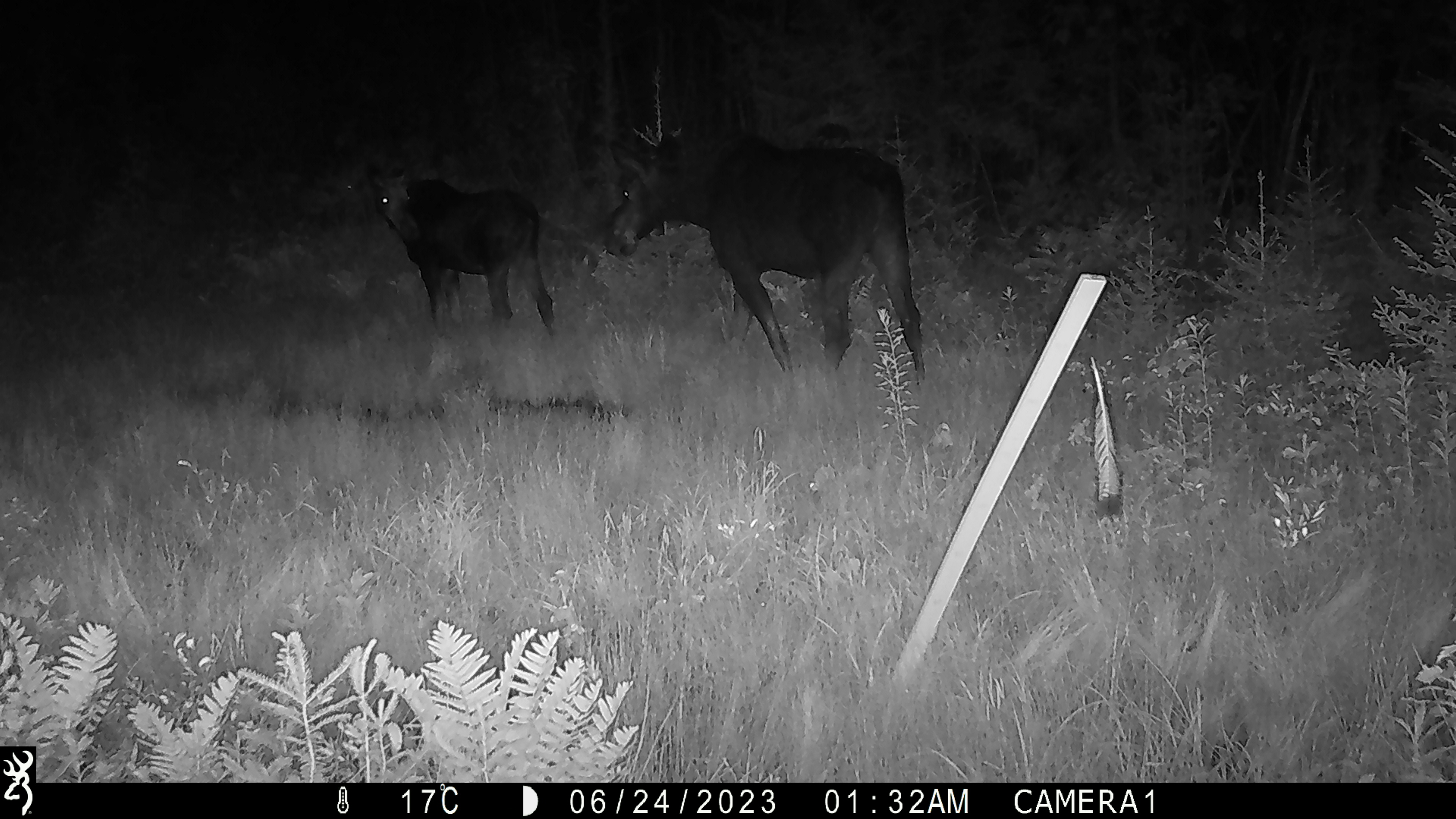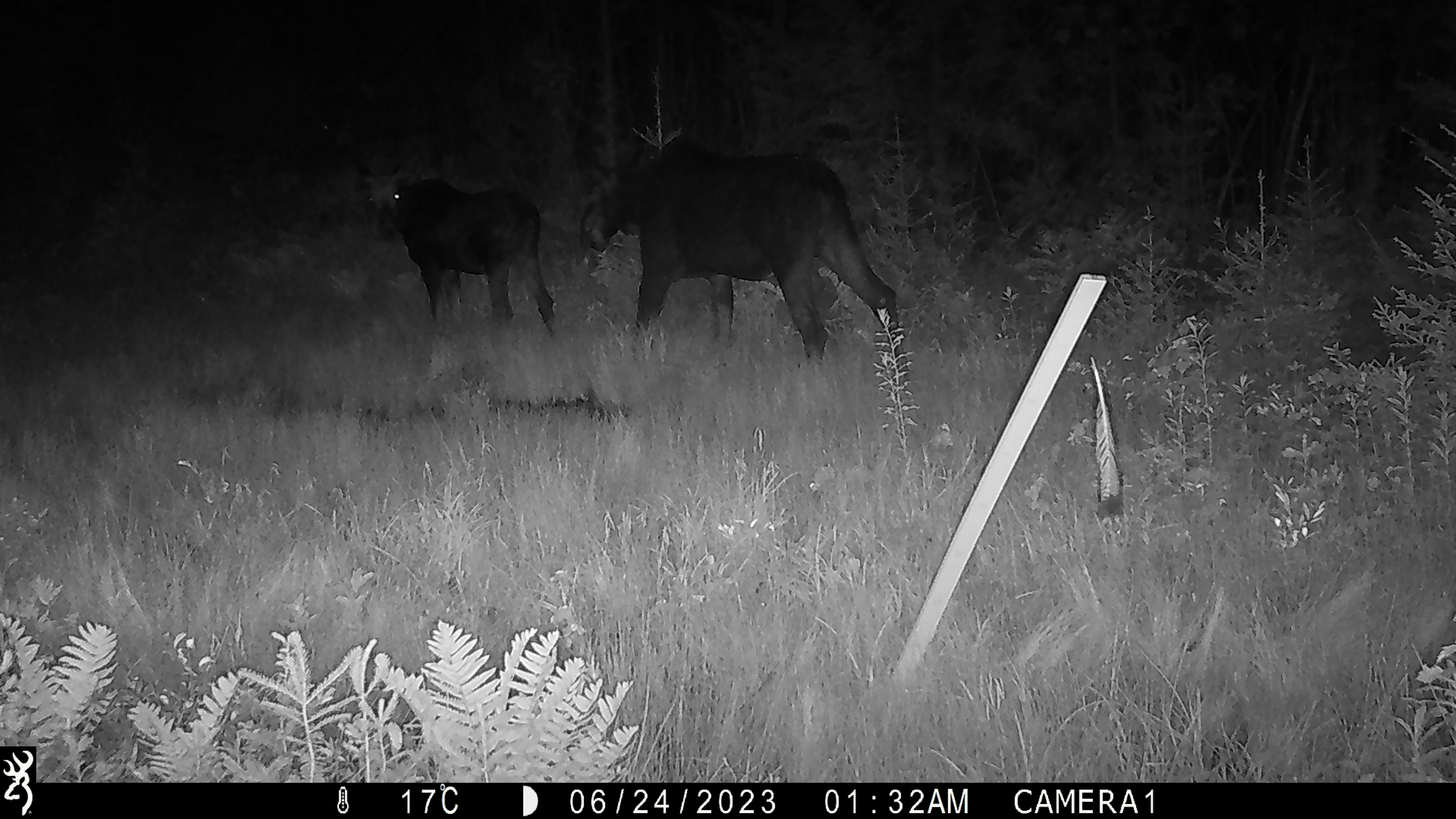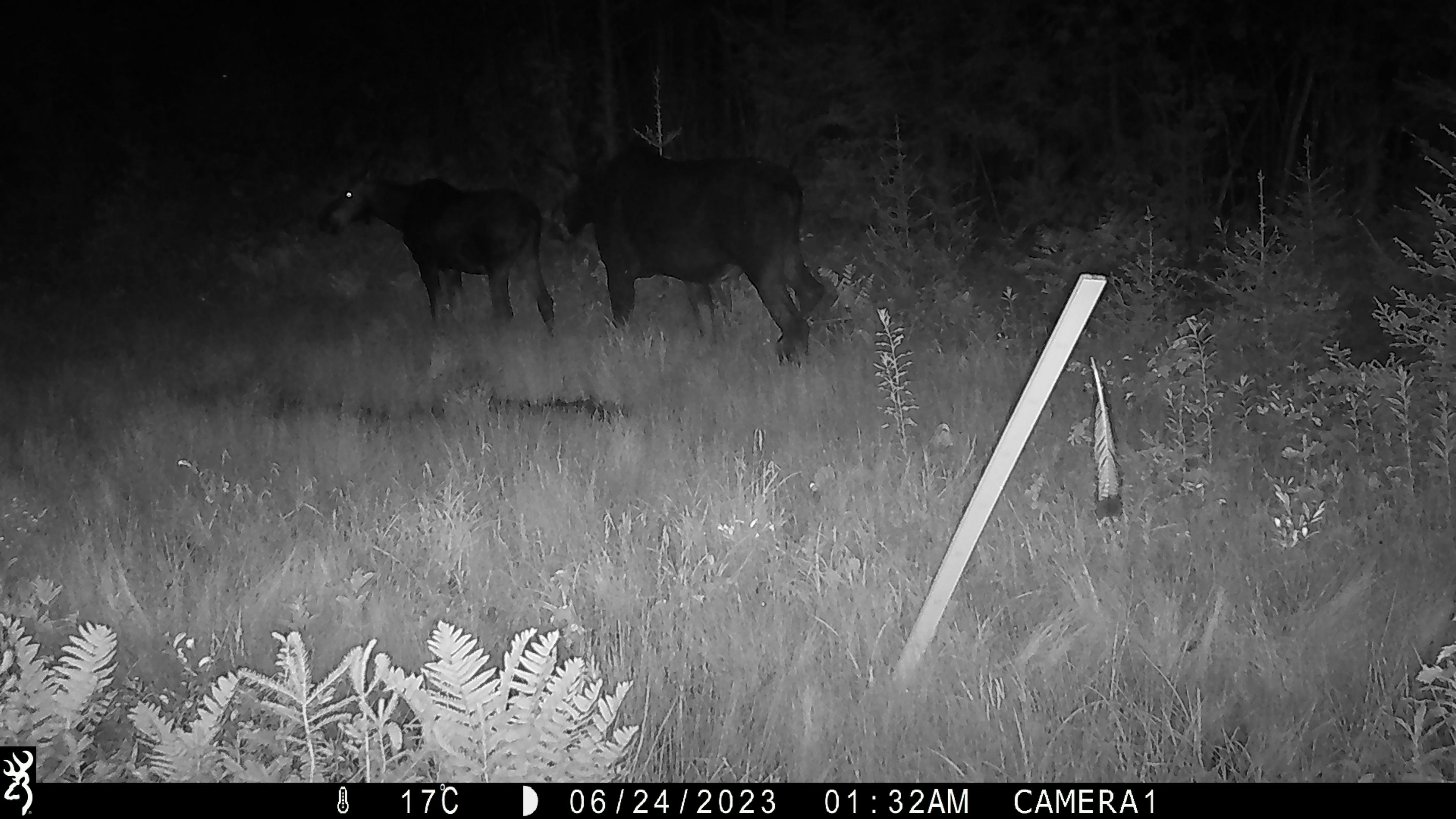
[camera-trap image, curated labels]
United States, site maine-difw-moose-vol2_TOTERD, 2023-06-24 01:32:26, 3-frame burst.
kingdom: Animalia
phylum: Chordata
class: Mammalia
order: Artiodactyla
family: Cervidae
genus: Alces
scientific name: Alces alces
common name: moose